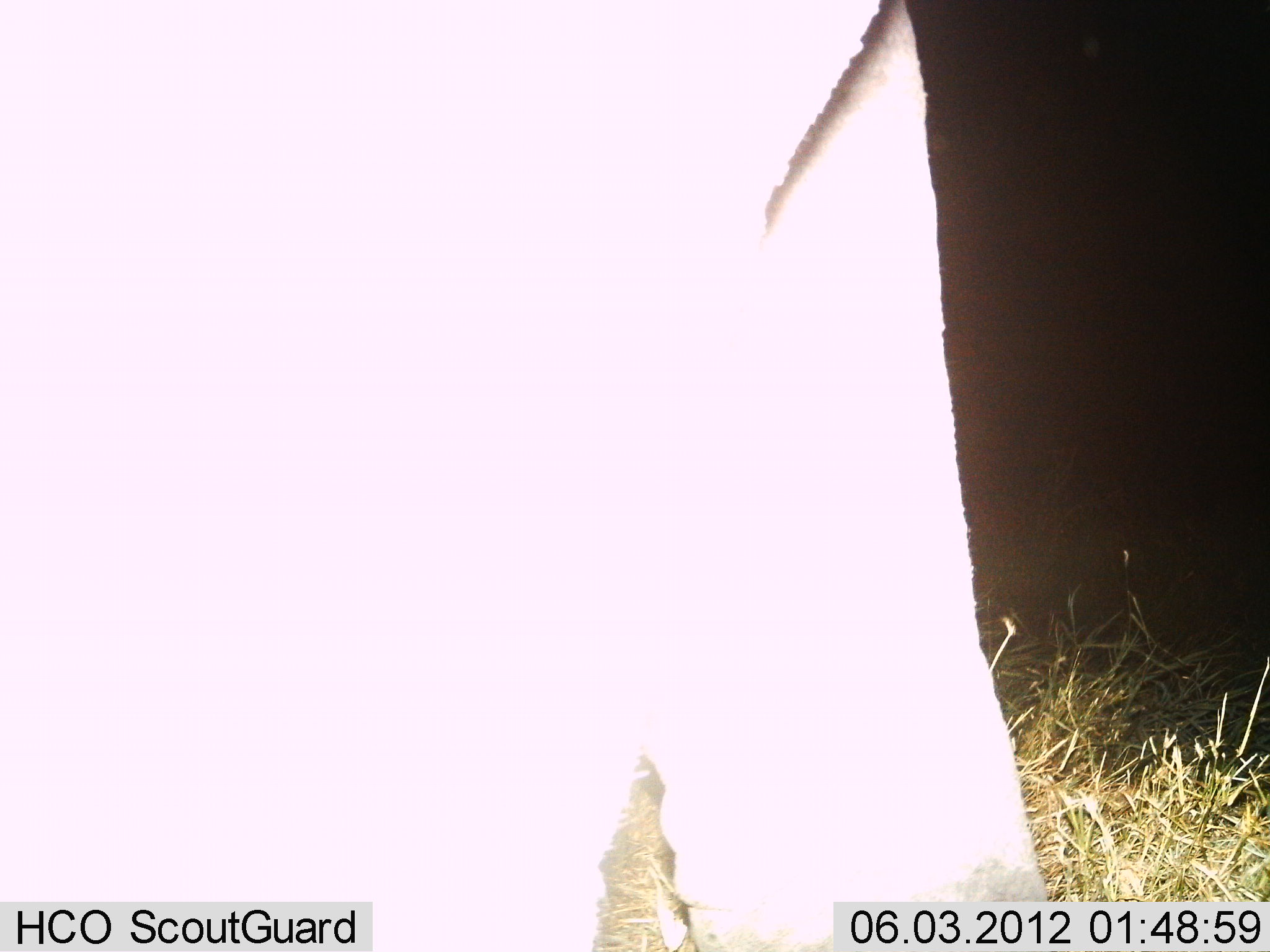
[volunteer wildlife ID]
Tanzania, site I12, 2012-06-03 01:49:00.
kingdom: Animalia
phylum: Chordata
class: Mammalia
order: Proboscidea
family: Elephantidae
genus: Loxodonta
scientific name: Loxodonta africana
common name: african bush elephant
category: elephant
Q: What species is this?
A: Elephant (african bush elephant) (Loxodonta africana).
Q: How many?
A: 1.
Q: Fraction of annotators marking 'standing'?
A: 100%.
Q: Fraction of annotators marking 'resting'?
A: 0%.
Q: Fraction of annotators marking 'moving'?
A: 0%.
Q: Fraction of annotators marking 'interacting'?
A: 0%.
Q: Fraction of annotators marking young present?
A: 0%.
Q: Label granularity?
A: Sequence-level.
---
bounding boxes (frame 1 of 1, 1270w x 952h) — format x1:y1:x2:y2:
animal: 1:1:1090:952